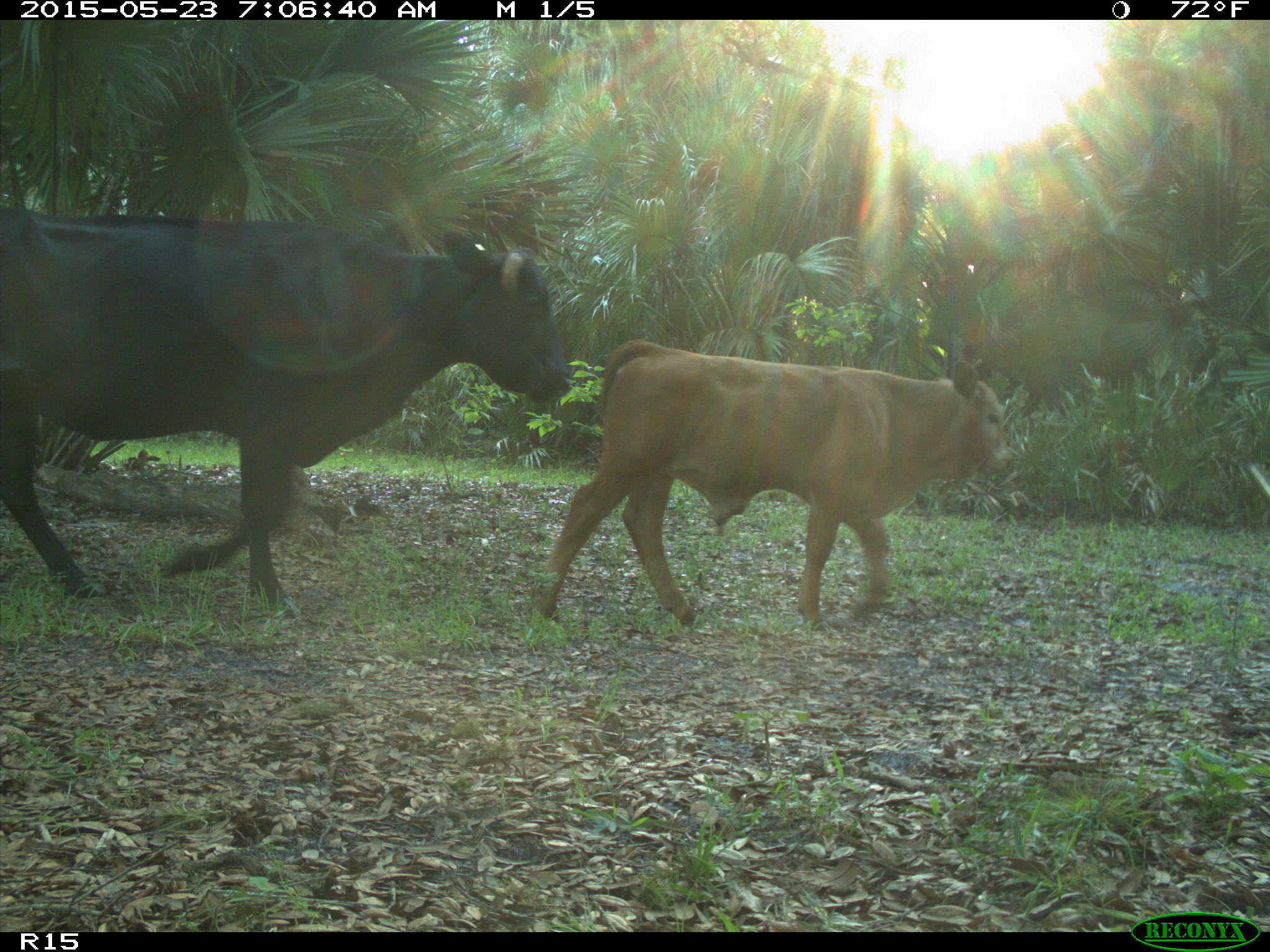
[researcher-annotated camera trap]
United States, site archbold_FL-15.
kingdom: Animalia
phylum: Chordata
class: Mammalia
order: Artiodactyla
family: Bovidae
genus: Bos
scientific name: Bos taurus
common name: domestic cow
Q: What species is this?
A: Bos taurus (domestic cow).